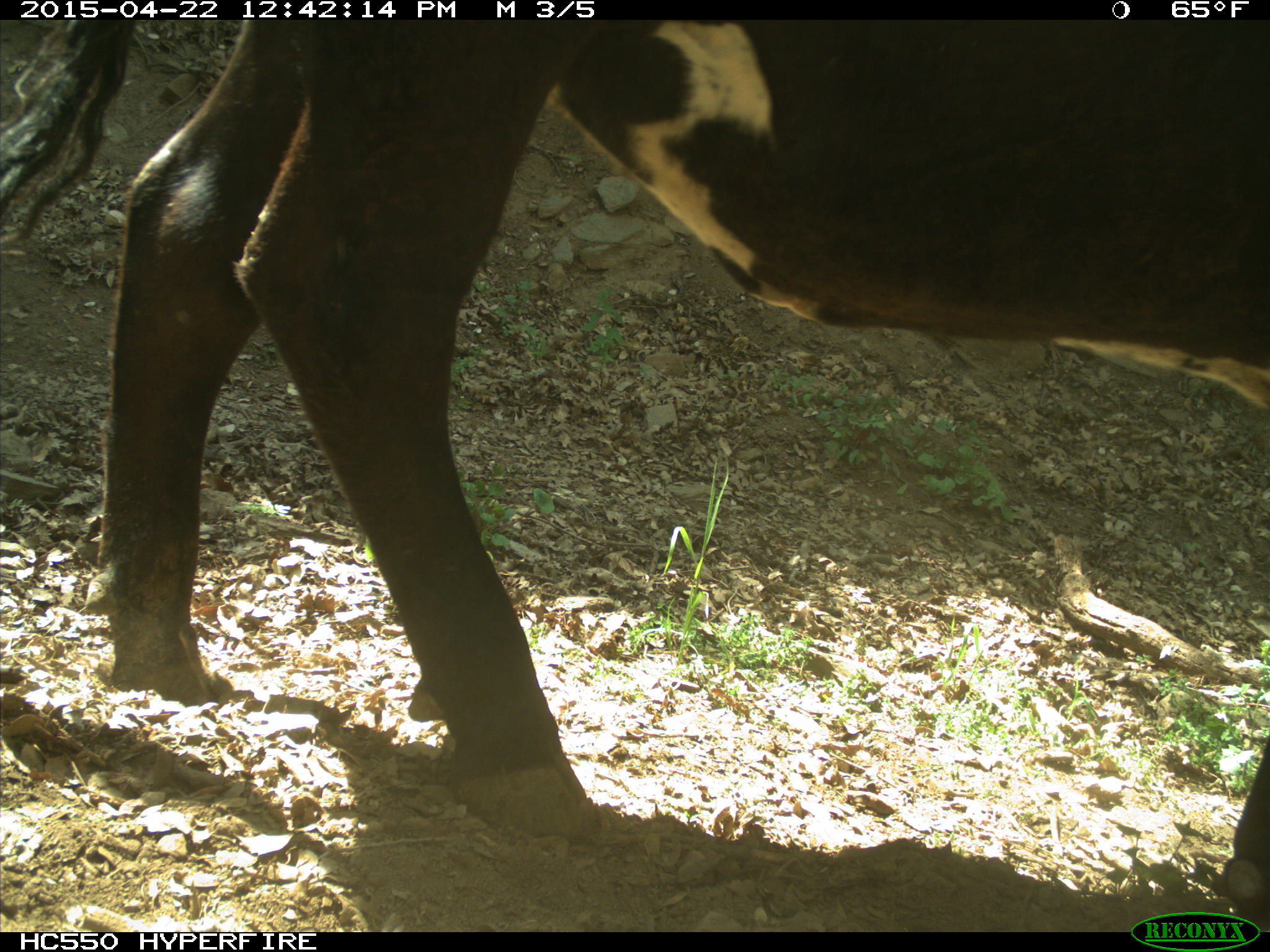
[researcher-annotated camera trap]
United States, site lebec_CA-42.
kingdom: Animalia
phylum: Chordata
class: Mammalia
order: Artiodactyla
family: Bovidae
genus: Bos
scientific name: Bos taurus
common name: domestic cow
Bos taurus (domestic cow).